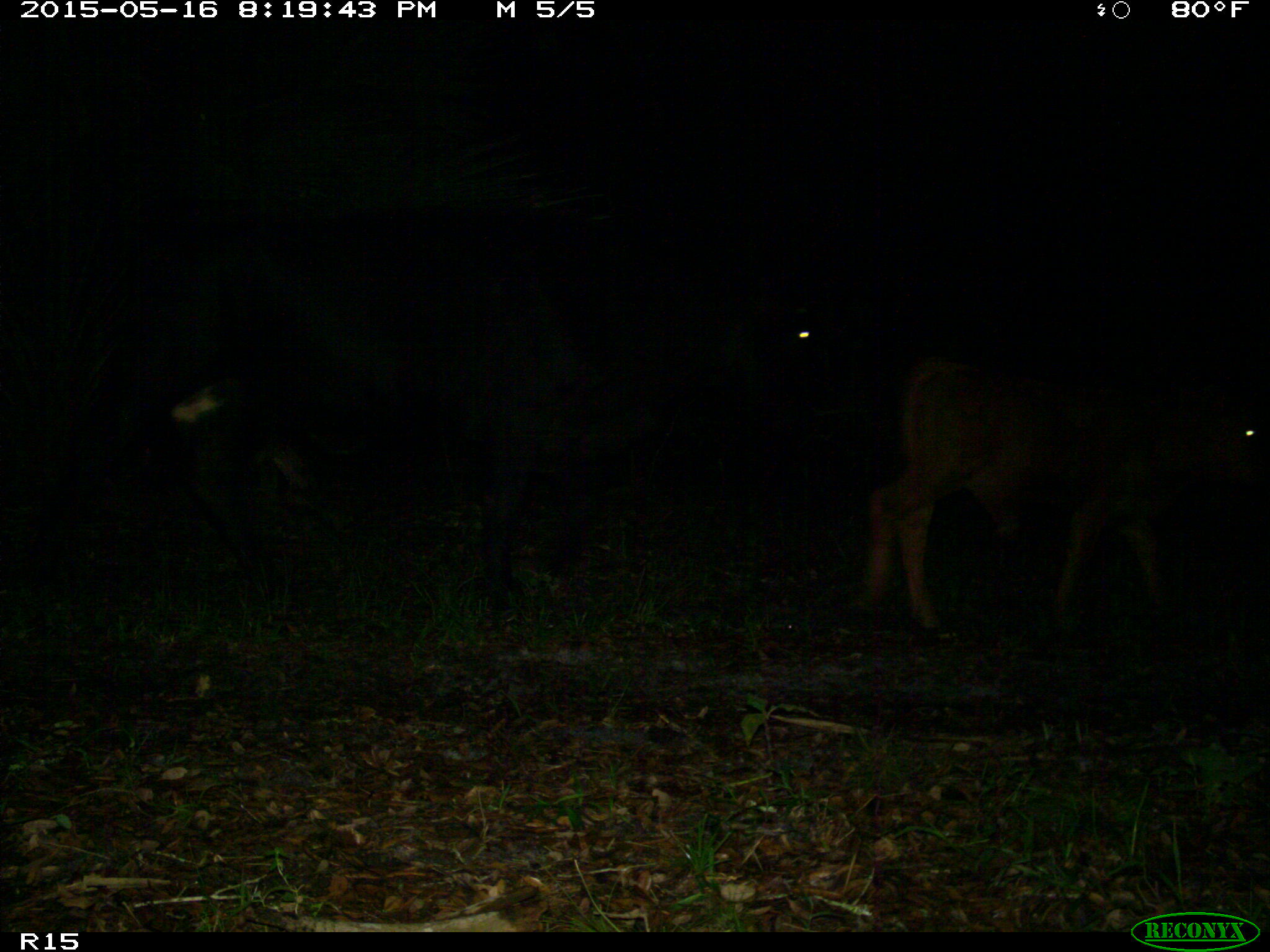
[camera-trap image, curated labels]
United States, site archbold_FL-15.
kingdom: Animalia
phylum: Chordata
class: Mammalia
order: Artiodactyla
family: Bovidae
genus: Bos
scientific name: Bos taurus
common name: domestic cow